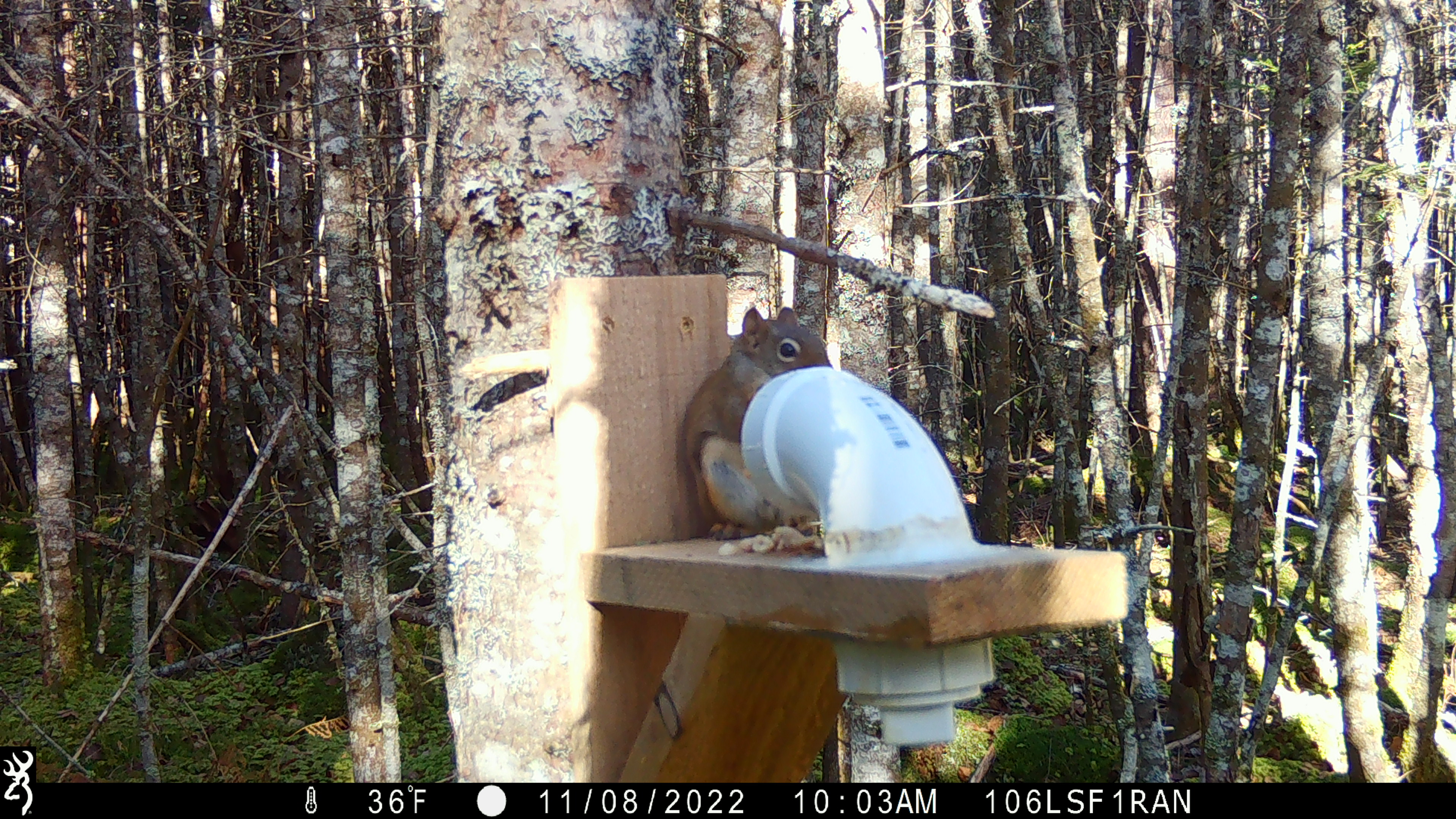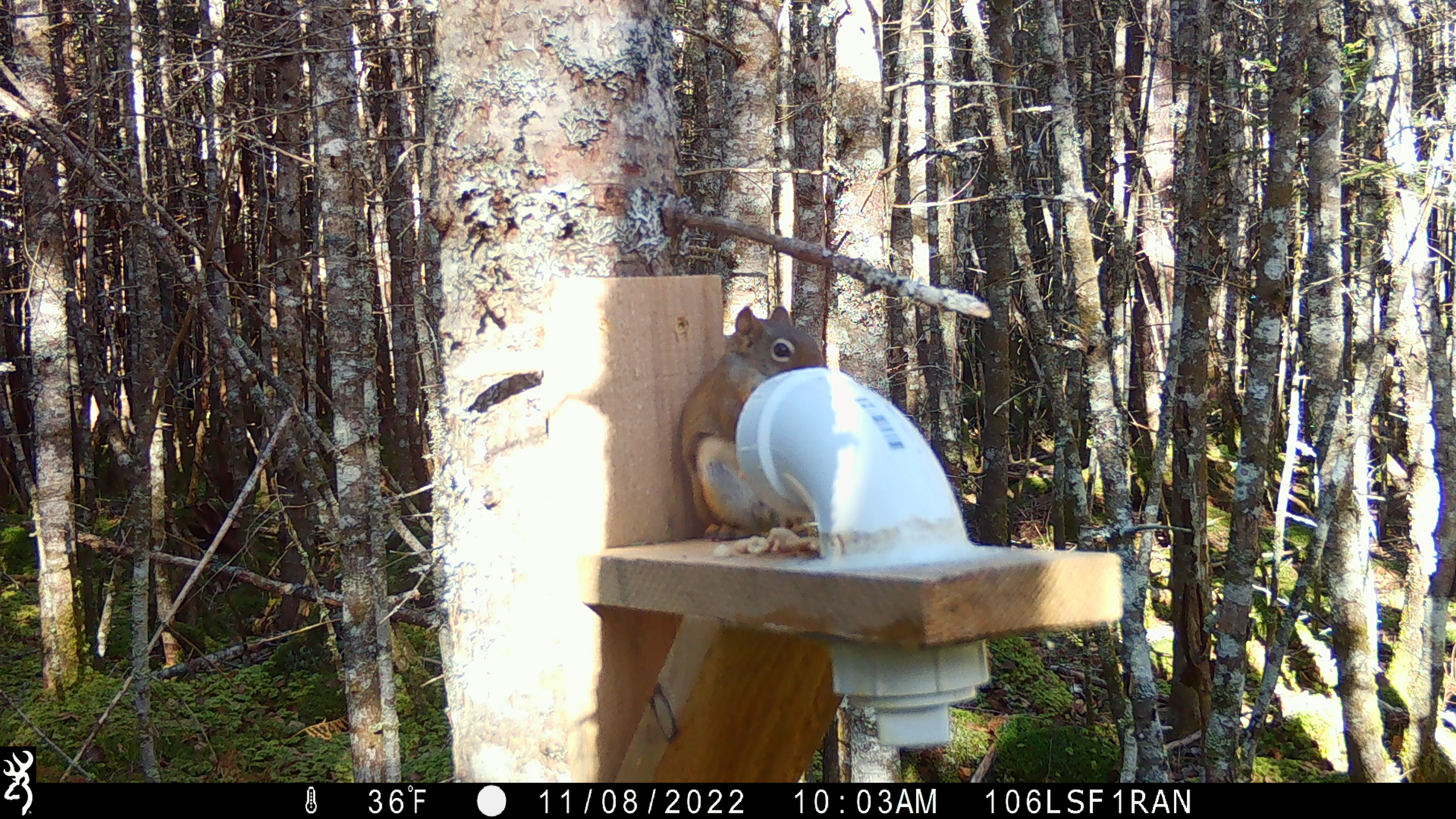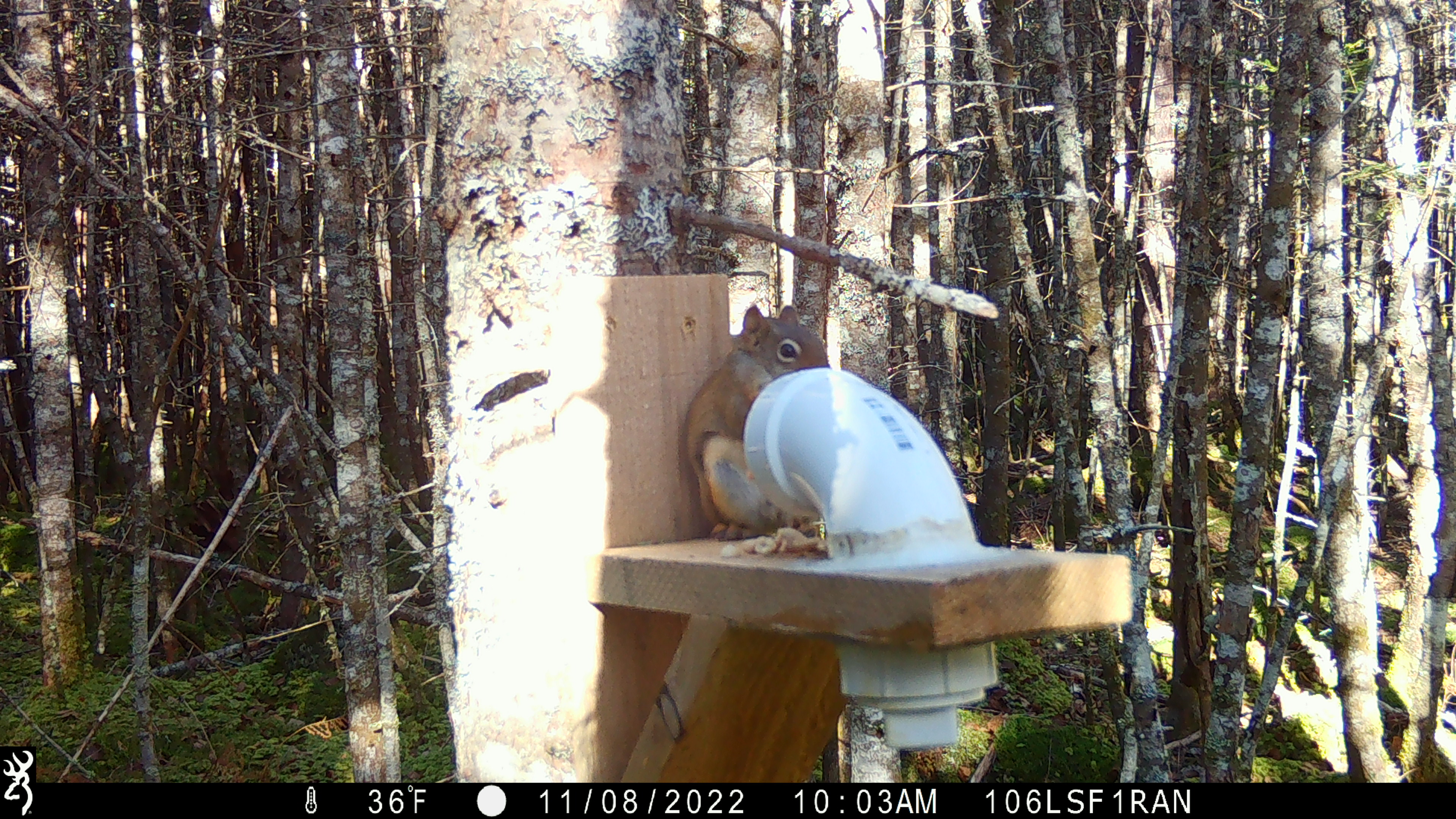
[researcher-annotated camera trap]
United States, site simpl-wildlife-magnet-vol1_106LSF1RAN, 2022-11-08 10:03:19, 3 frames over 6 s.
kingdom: Animalia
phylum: Chordata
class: Mammalia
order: Rodentia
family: Sciuridae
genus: Tamiasciurus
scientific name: Tamiasciurus hudsonicus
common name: red squirrel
Red squirrel (Tamiasciurus hudsonicus).